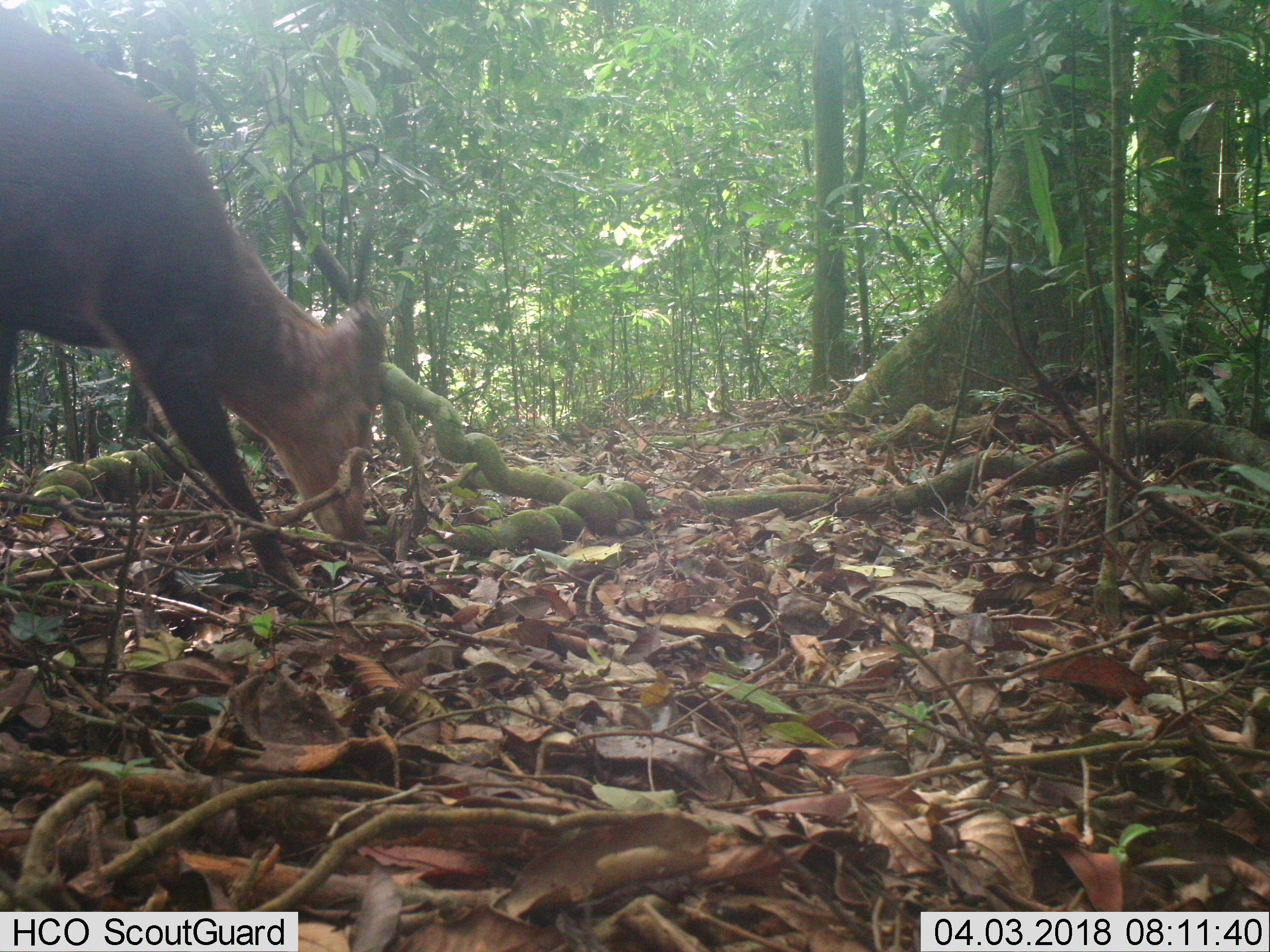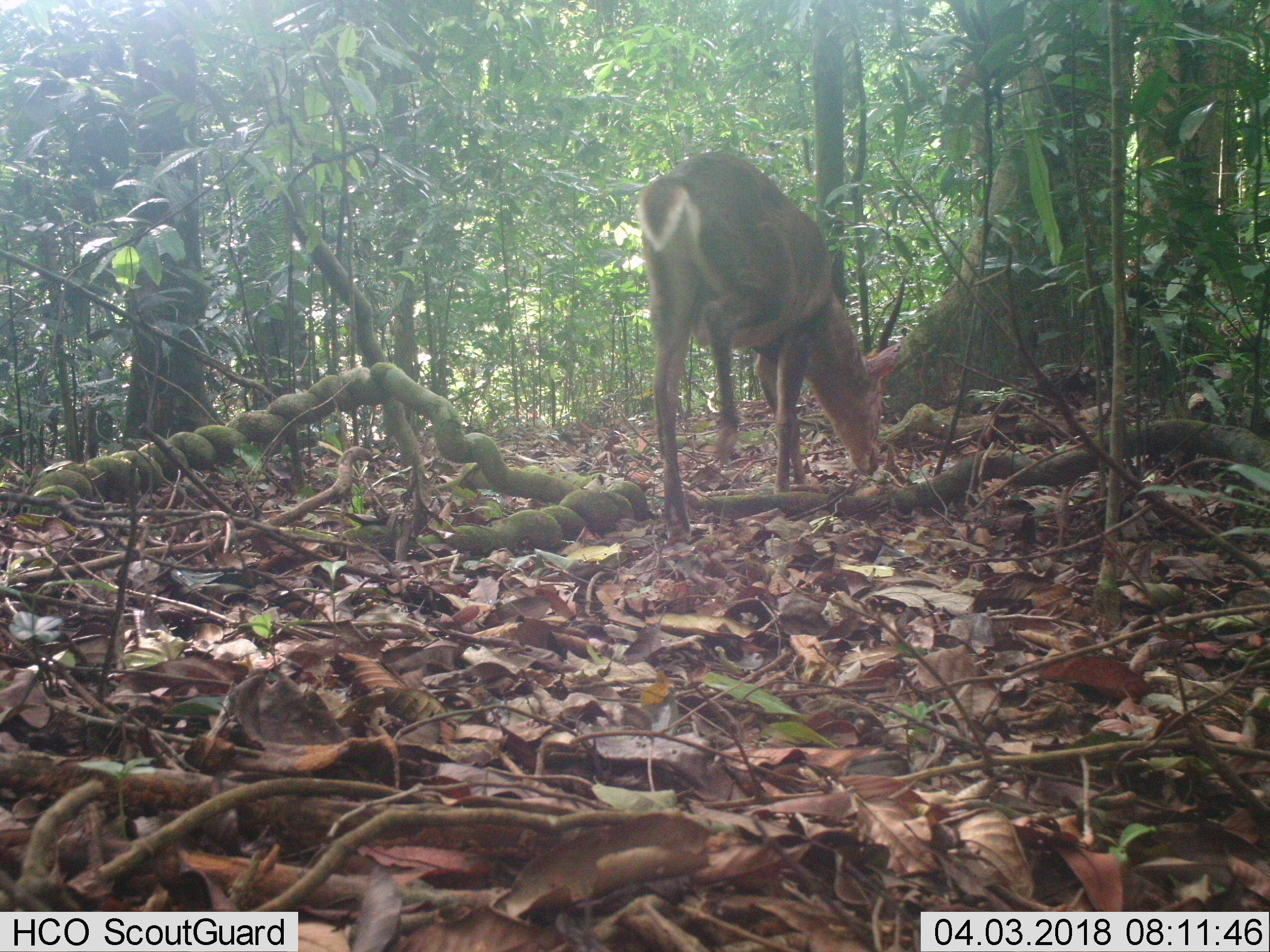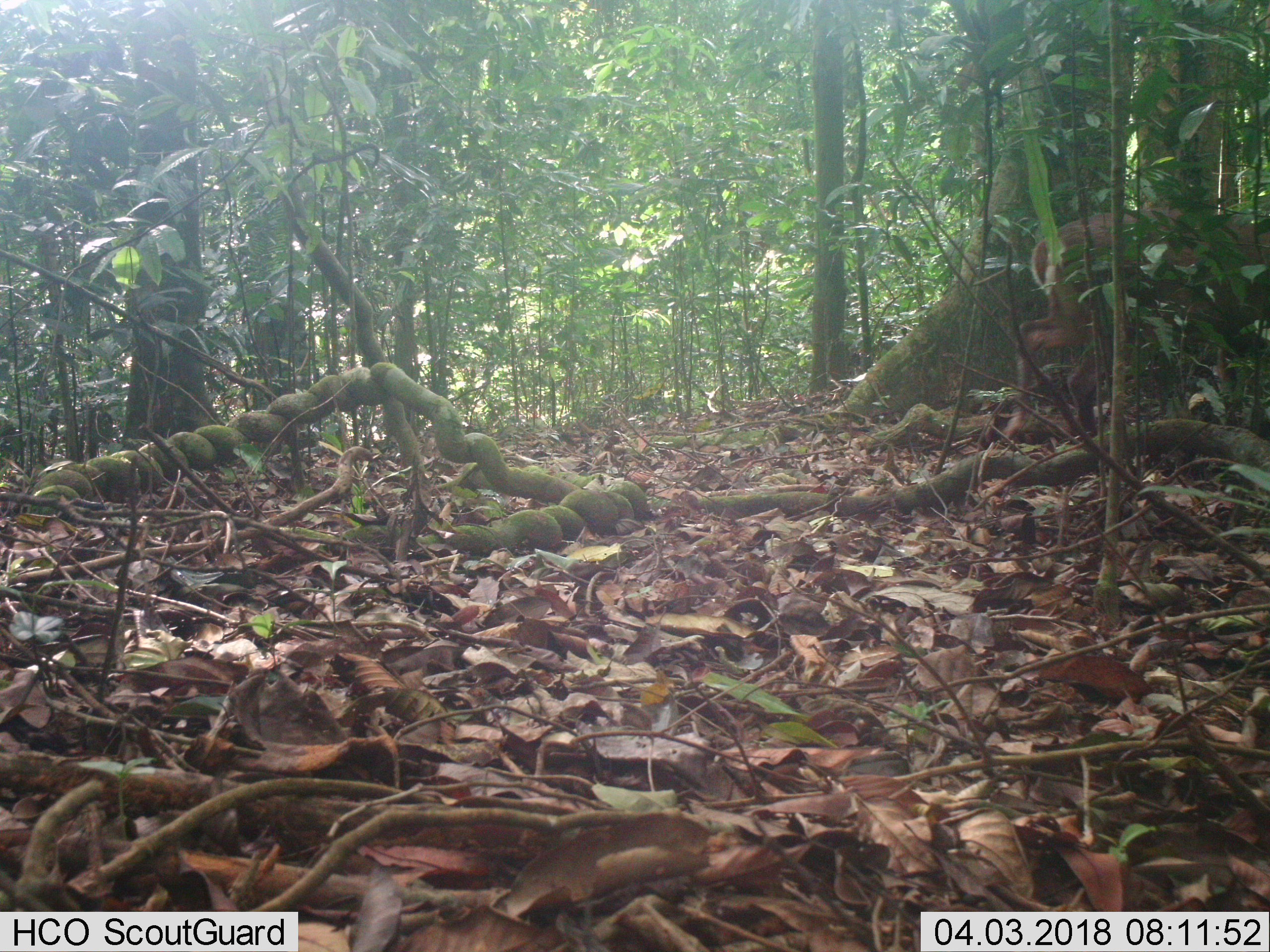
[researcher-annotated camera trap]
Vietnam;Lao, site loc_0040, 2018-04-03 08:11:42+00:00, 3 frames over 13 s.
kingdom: Animalia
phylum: Chordata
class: Mammalia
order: Artiodactyla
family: Cervidae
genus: Muntiacus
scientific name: Muntiacus vuquangensis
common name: large-antlered muntjac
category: large antlered muntjac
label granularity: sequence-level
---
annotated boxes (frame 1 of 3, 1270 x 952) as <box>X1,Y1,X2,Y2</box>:
large antlered muntjac: <box>0,5,388,600</box>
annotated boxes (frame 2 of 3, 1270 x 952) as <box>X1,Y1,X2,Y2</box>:
large antlered muntjac: <box>638,152,901,541</box>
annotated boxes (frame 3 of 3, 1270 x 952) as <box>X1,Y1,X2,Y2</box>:
large antlered muntjac: <box>1001,208,1270,443</box>